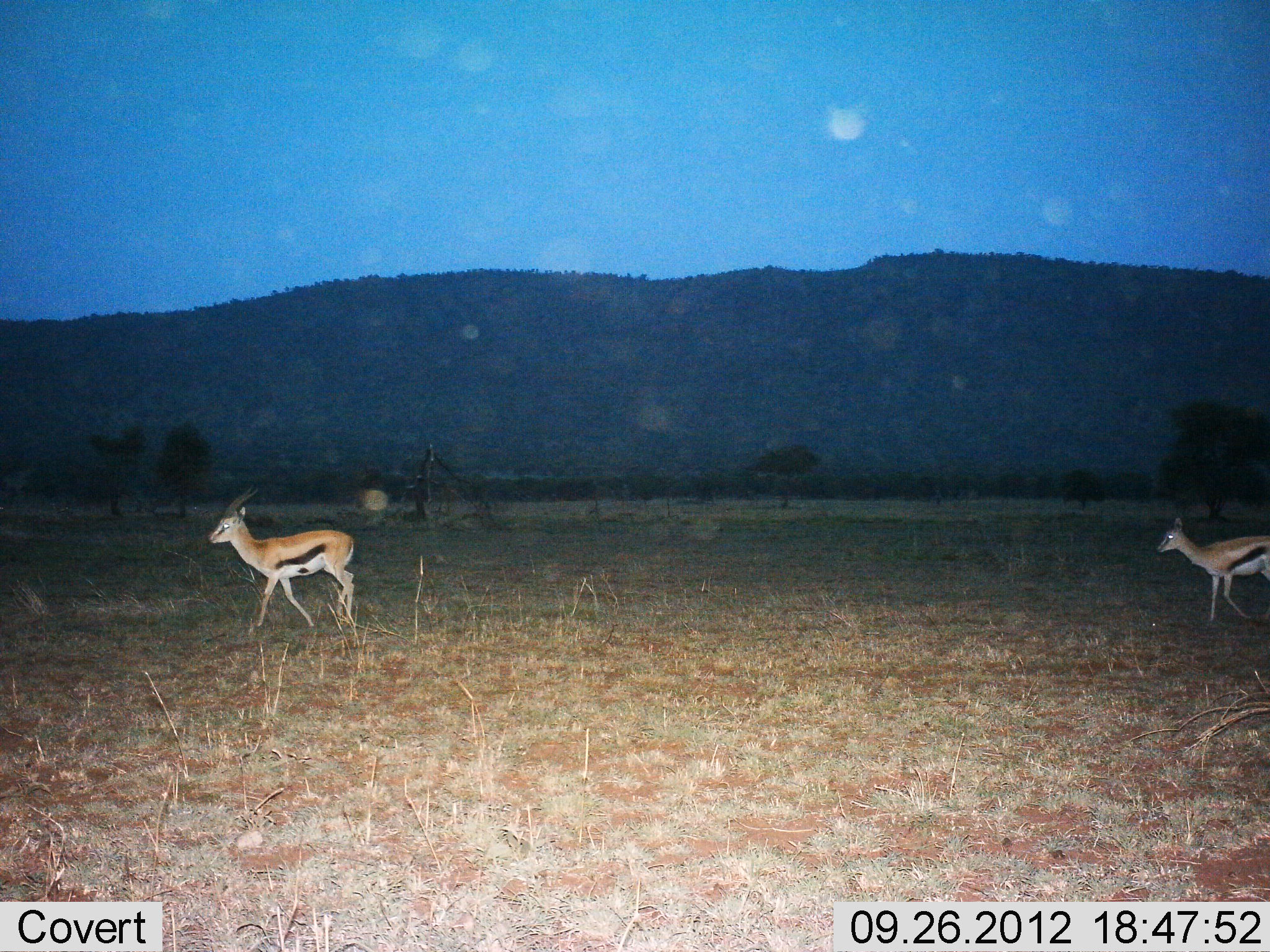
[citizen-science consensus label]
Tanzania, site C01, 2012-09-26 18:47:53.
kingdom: Animalia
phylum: Chordata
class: Mammalia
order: Artiodactyla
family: Bovidae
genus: Eudorcas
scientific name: Eudorcas thomsonii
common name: thomson's gazelle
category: gazellethomsons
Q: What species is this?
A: Gazellethomsons (thomson's gazelle) (Eudorcas thomsonii).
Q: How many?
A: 2.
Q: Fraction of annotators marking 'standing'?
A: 10%.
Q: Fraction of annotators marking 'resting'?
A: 0%.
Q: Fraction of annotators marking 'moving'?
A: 90%.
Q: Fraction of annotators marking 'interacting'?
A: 0%.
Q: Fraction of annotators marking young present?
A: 0%.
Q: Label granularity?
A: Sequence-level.